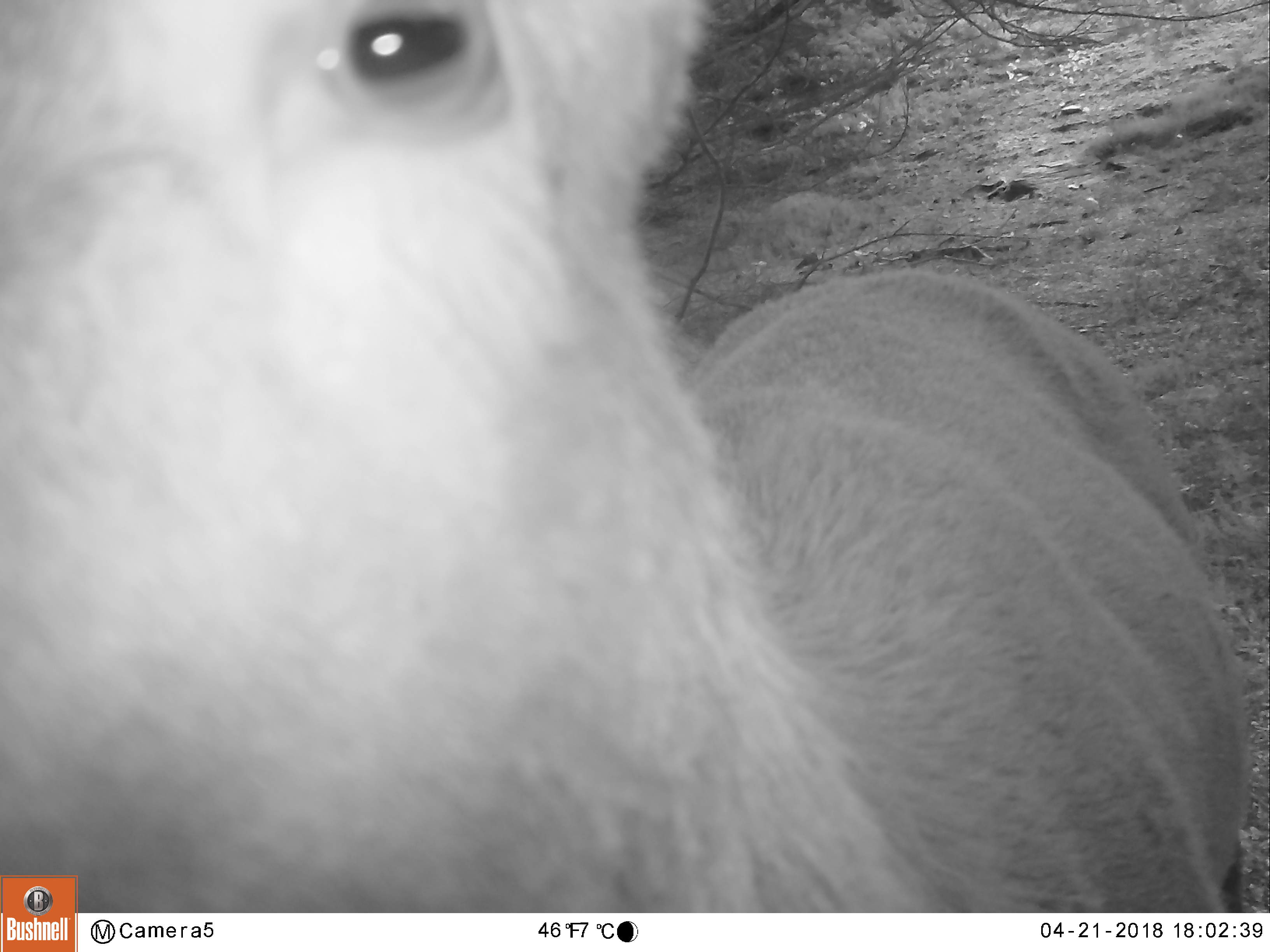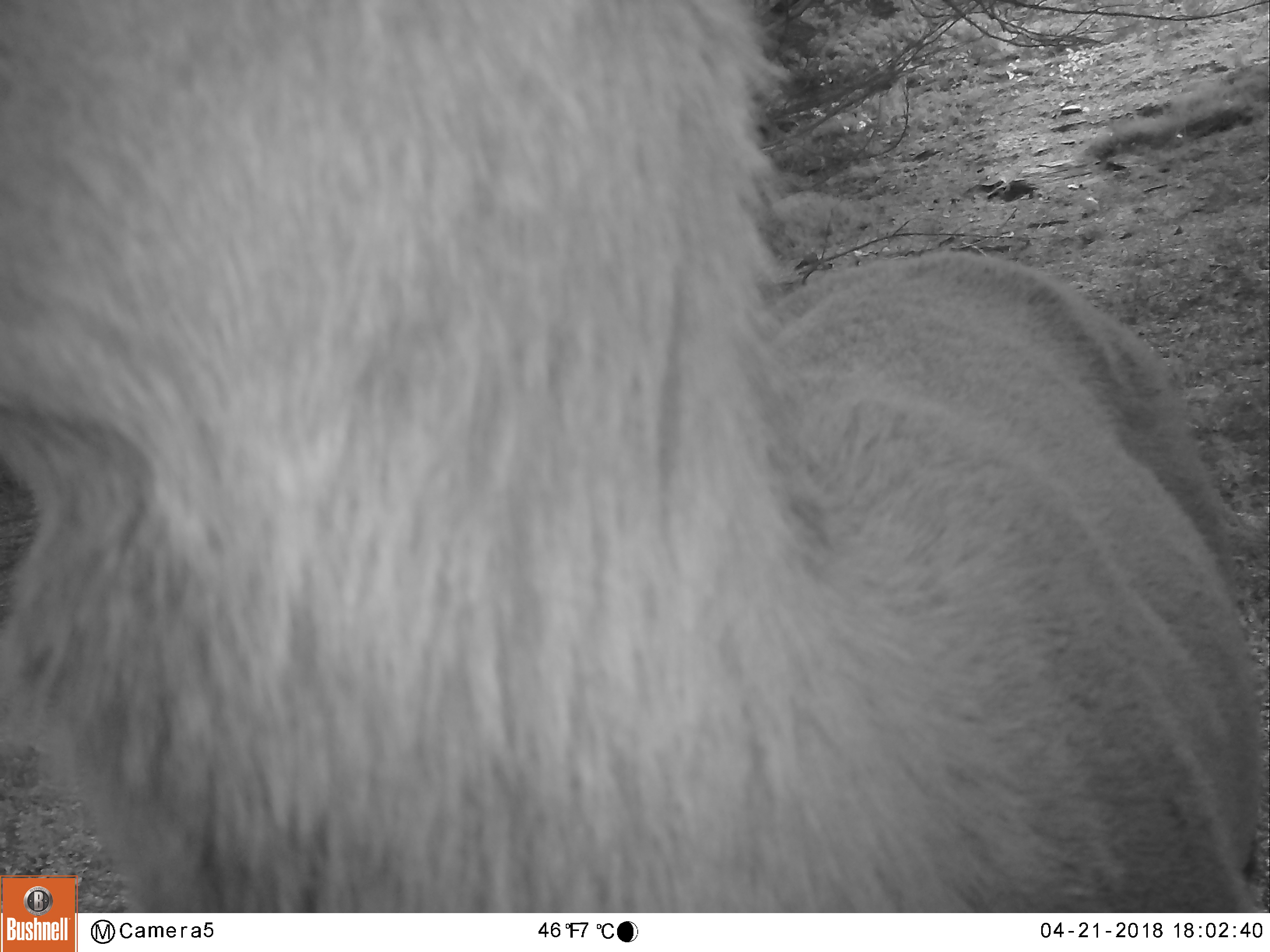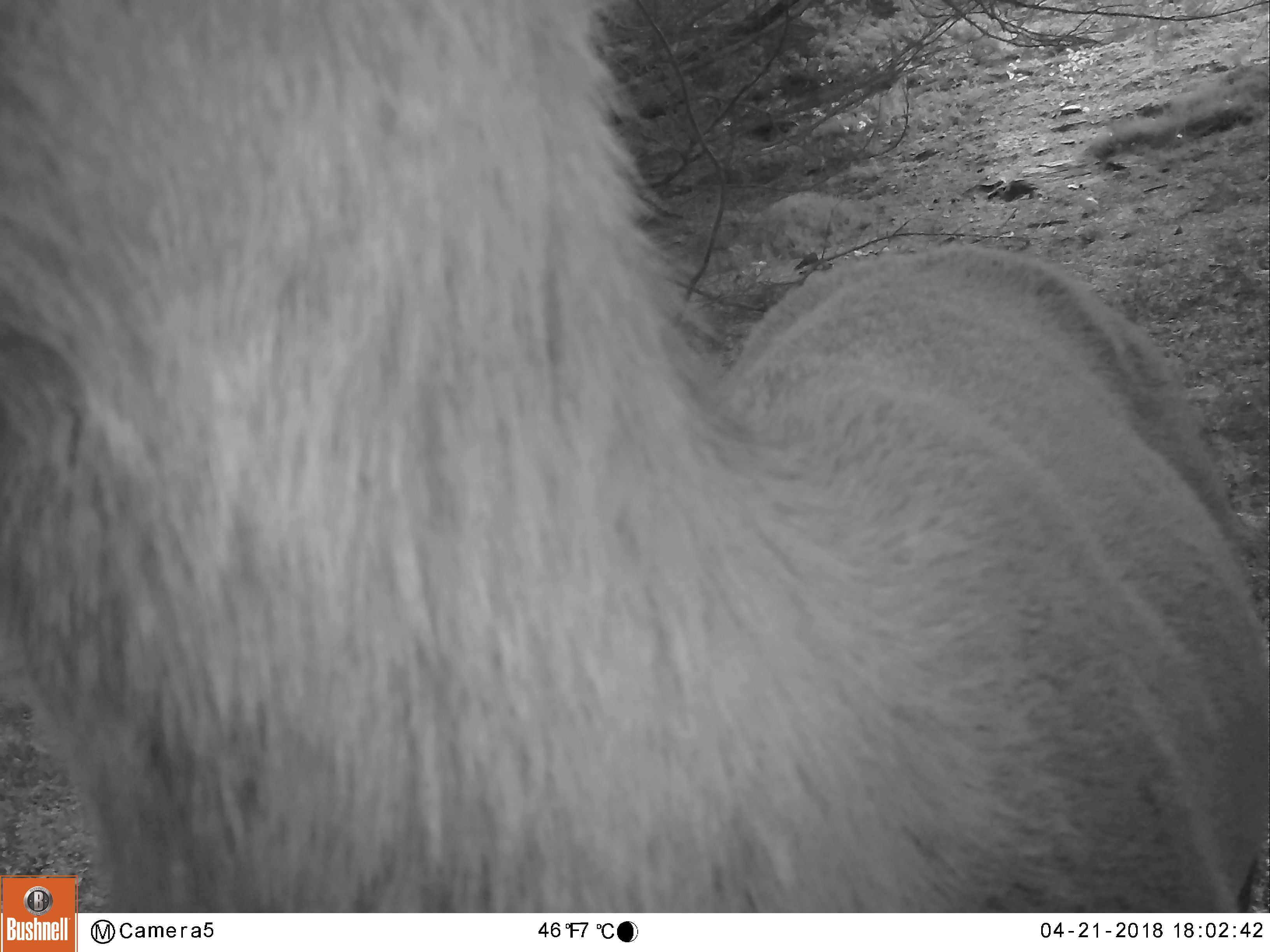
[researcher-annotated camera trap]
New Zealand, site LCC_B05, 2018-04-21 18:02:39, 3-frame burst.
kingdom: Animalia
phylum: Chordata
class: Mammalia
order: Artiodactyla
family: Cervidae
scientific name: Cervidae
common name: deer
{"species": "deer (Cervidae)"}